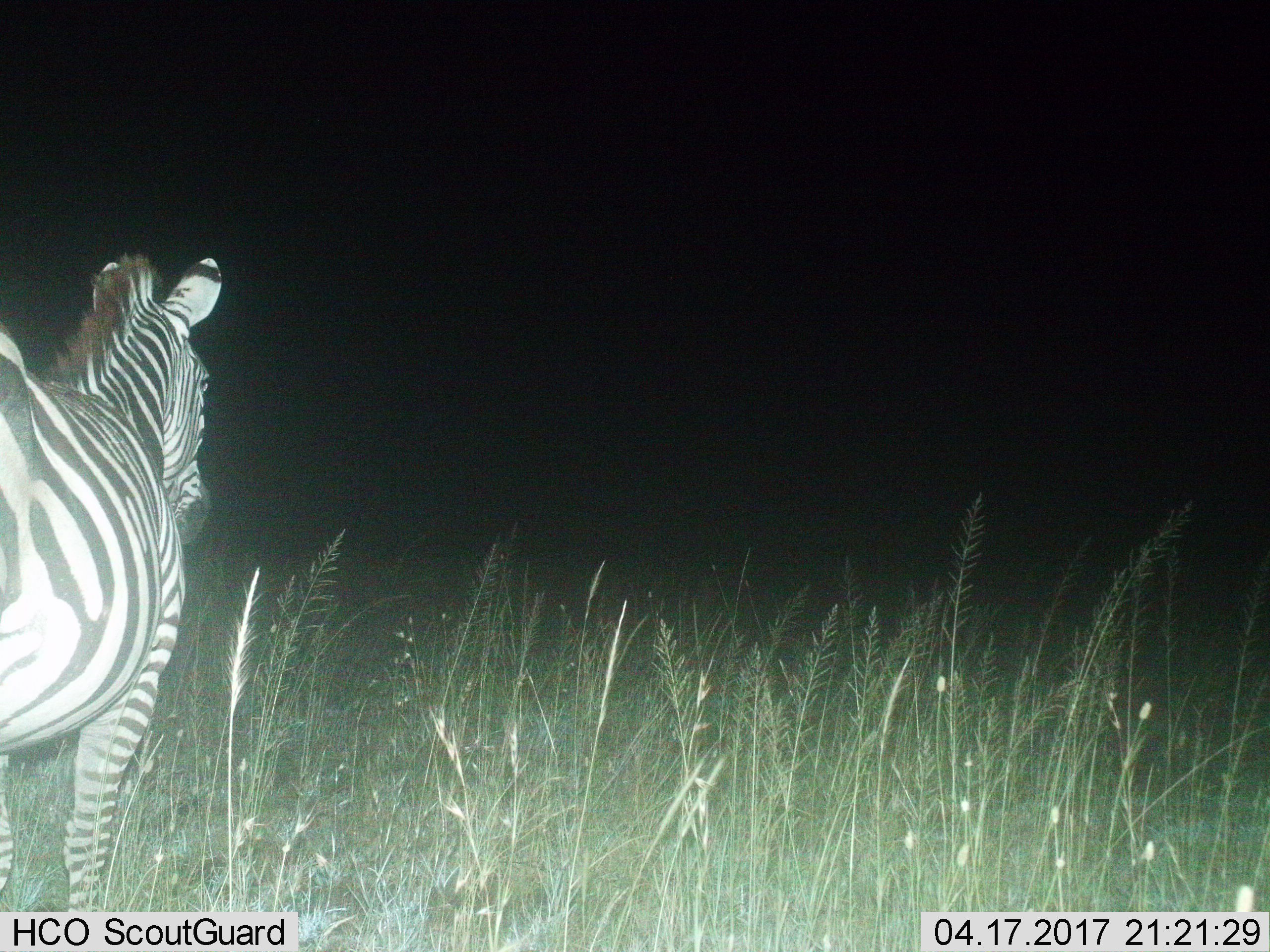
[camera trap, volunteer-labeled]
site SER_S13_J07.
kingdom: Animalia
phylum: Chordata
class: Mammalia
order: Perissodactyla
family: Equidae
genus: Equus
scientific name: Equus quagga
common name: plains zebra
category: zebraplains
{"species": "zebraplains (plains zebra) (Equus quagga)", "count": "1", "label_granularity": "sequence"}